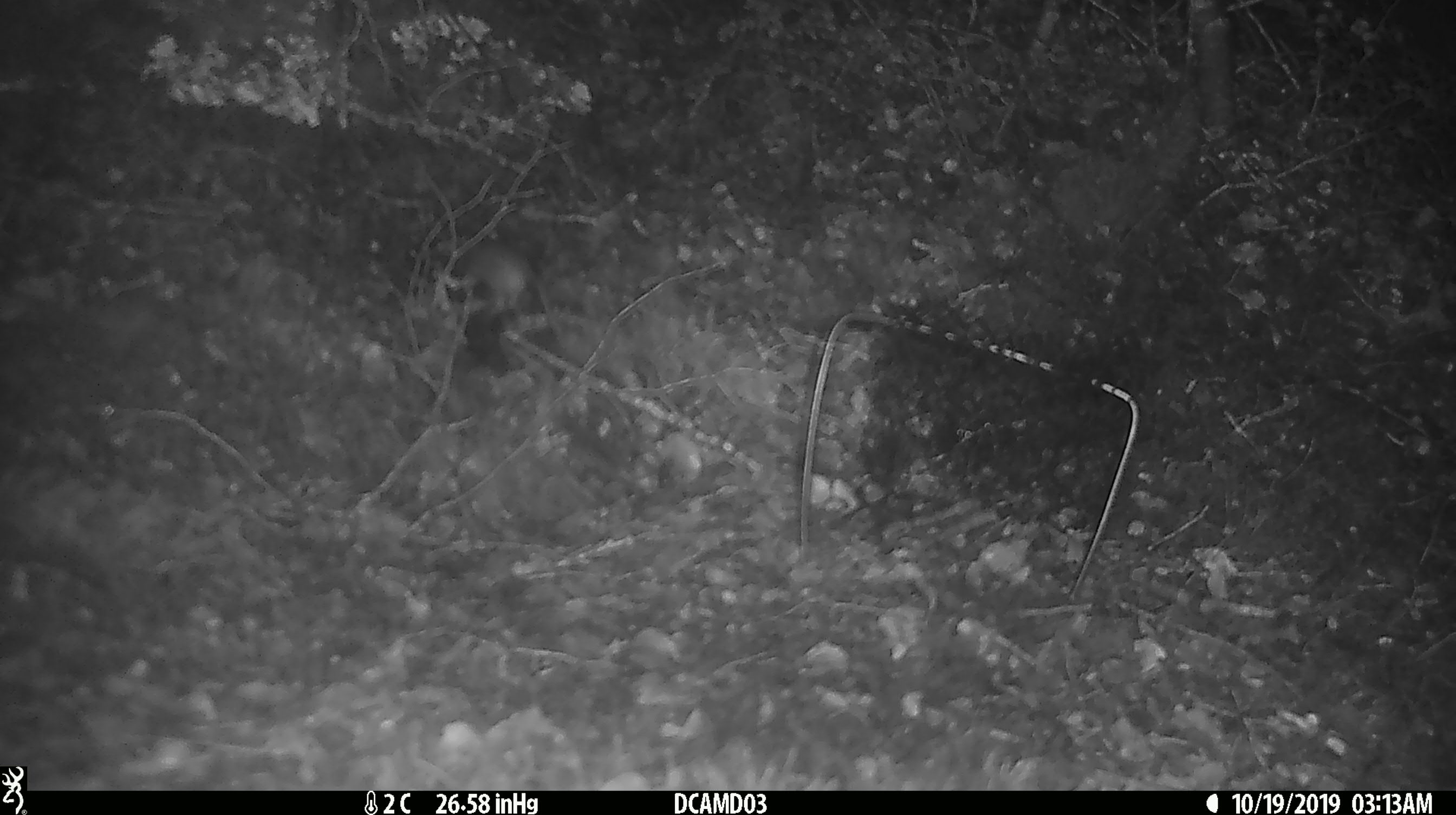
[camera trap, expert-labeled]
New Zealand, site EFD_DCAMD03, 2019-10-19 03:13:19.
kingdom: Animalia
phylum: Chordata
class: Mammalia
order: Rodentia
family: Muridae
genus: Mus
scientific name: Mus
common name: mouse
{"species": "mouse (Mus)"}